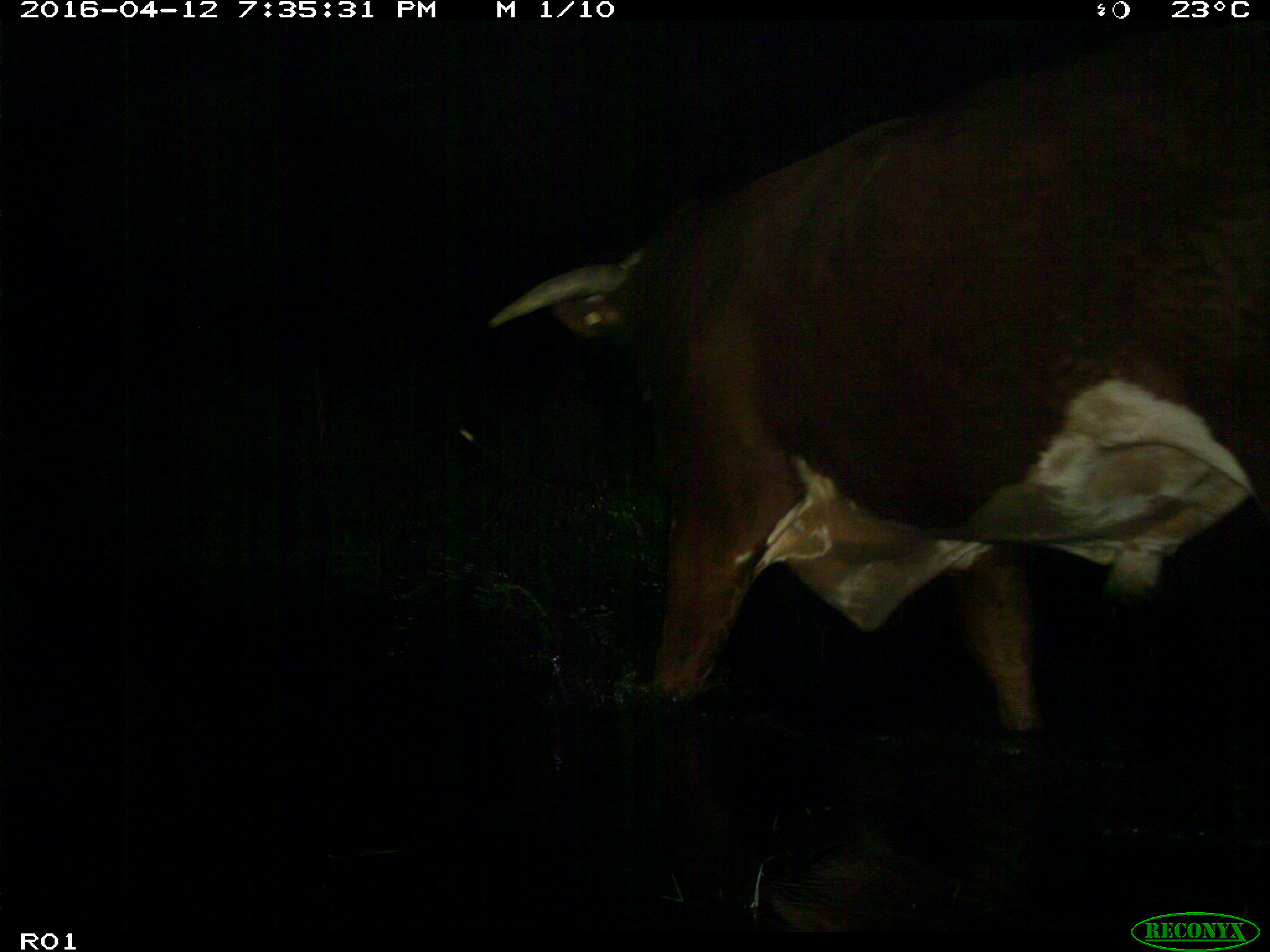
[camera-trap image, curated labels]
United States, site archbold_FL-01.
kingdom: Animalia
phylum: Chordata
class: Mammalia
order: Artiodactyla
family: Bovidae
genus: Bos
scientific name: Bos taurus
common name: domestic cow